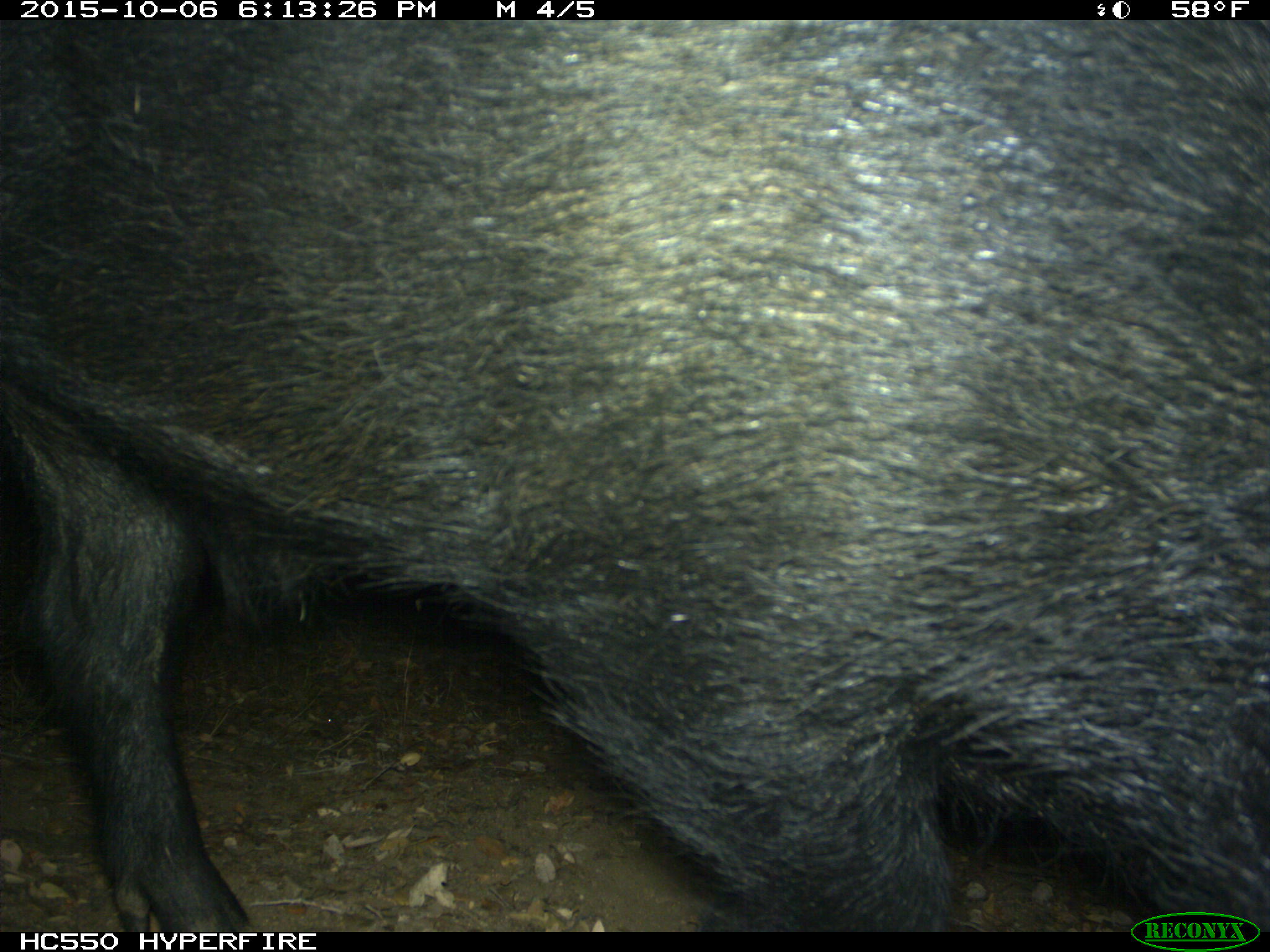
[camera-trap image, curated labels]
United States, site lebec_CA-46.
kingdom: Animalia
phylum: Chordata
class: Mammalia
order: Artiodactyla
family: Suidae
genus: Sus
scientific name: Sus scrofa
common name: wild boar